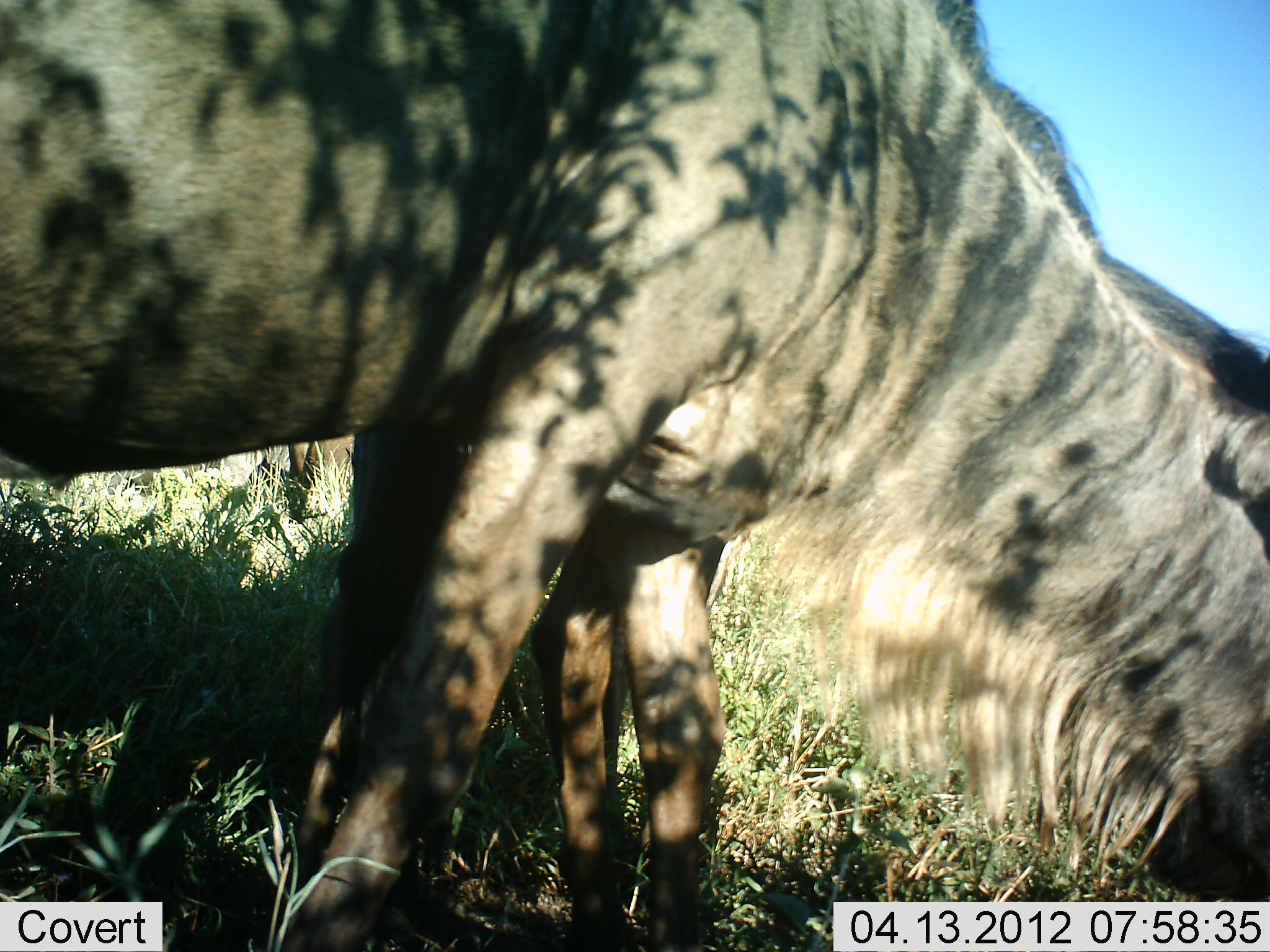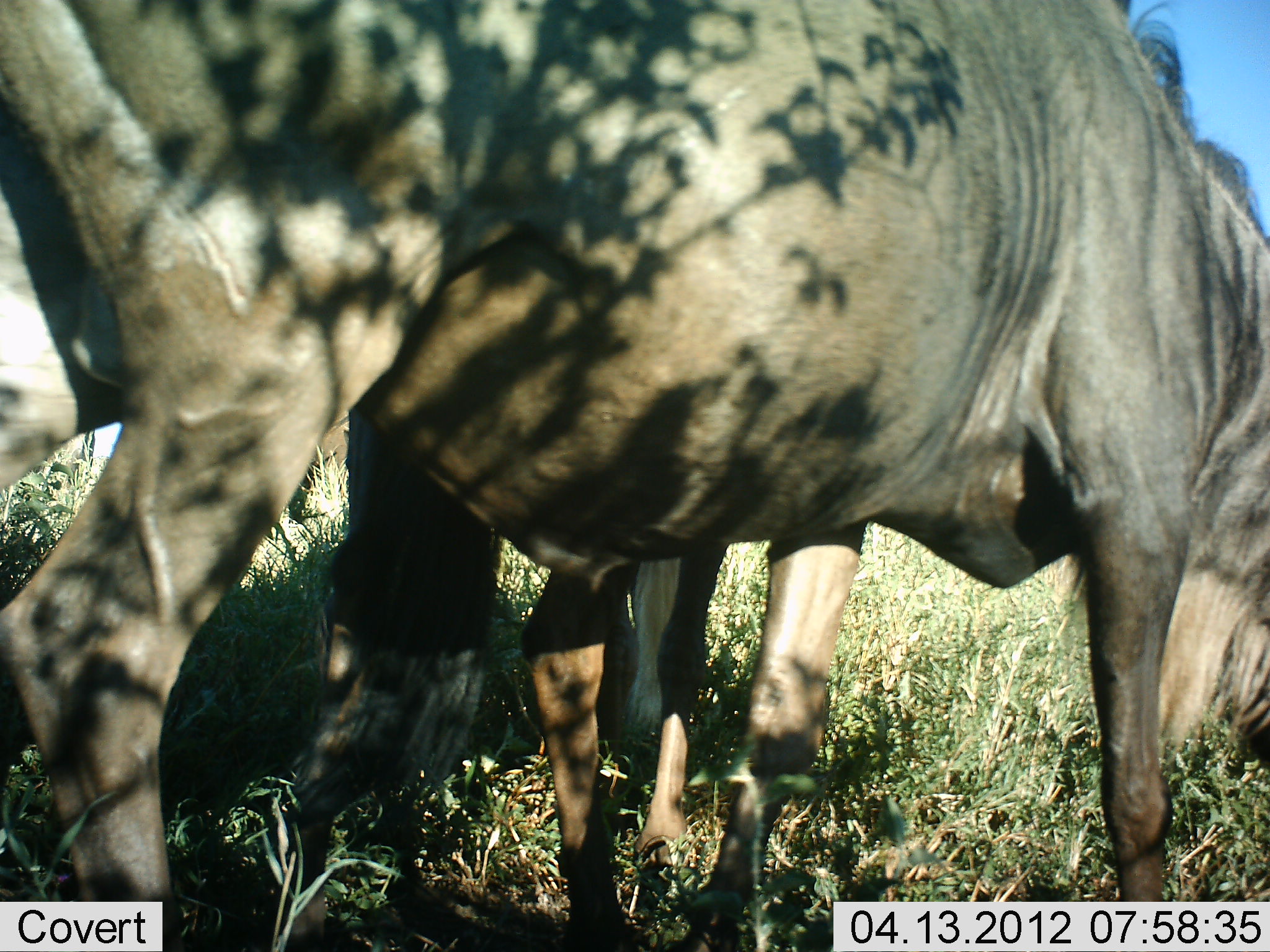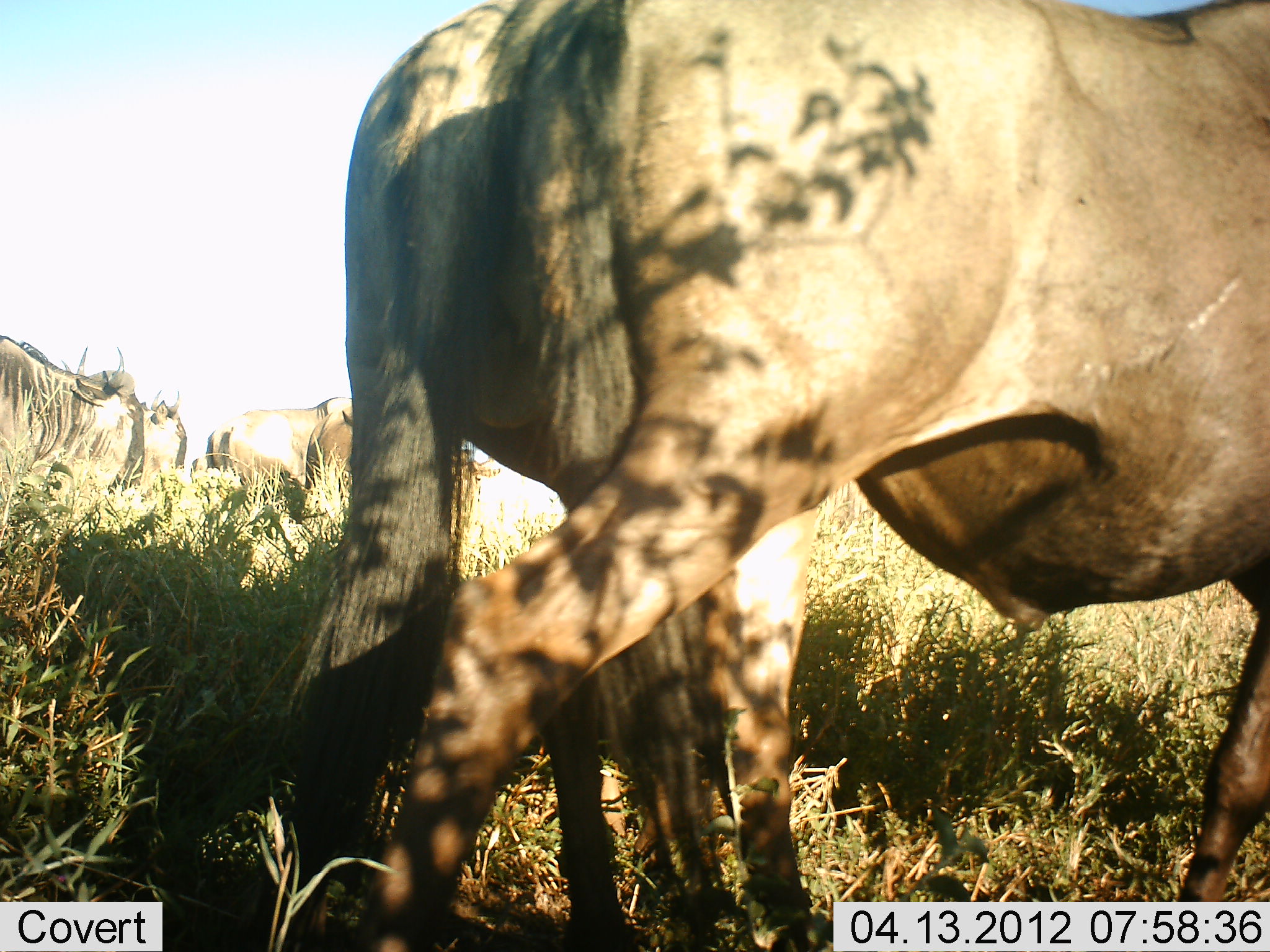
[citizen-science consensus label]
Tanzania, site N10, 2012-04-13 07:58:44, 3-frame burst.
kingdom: Animalia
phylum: Chordata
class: Mammalia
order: Artiodactyla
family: Bovidae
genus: Connochaetes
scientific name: Connochaetes taurinus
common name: blue wildebeest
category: wildebeest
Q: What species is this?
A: Wildebeest (blue wildebeest) (Connochaetes taurinus).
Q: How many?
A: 2.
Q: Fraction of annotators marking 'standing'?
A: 50%.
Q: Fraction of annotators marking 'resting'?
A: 0%.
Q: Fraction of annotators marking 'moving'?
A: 56%.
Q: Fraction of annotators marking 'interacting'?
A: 0%.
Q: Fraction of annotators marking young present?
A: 0%.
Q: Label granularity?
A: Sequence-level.